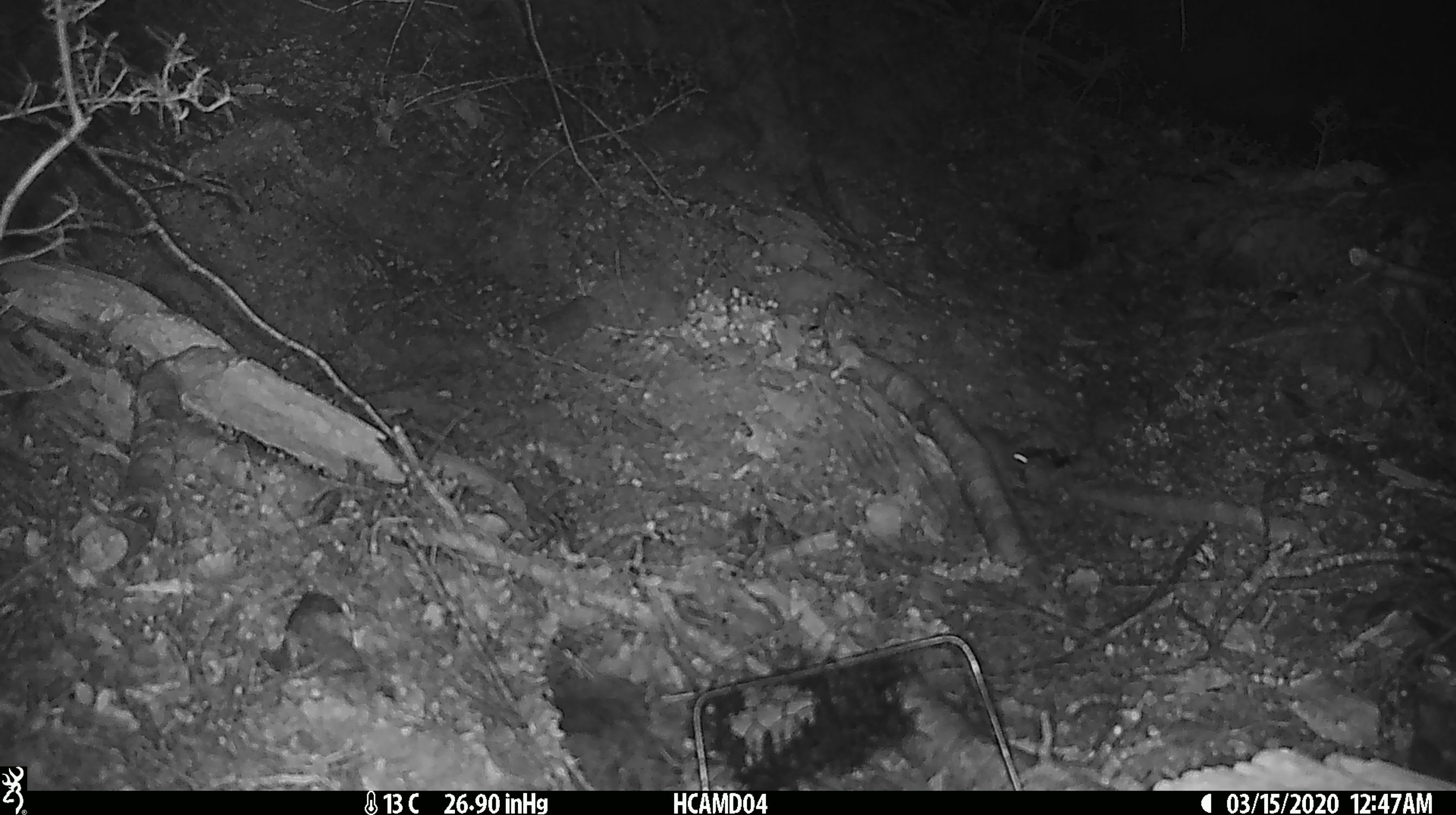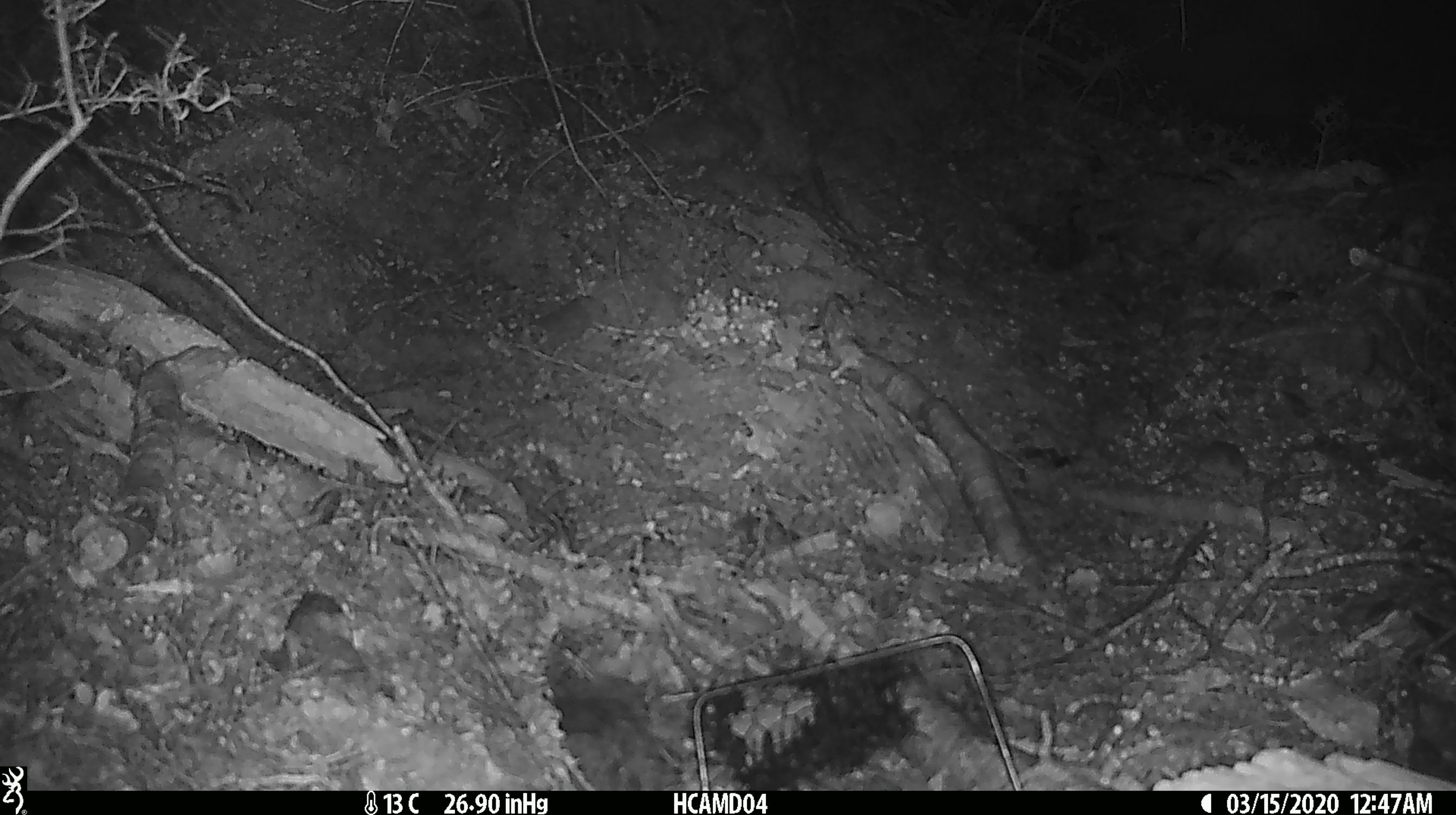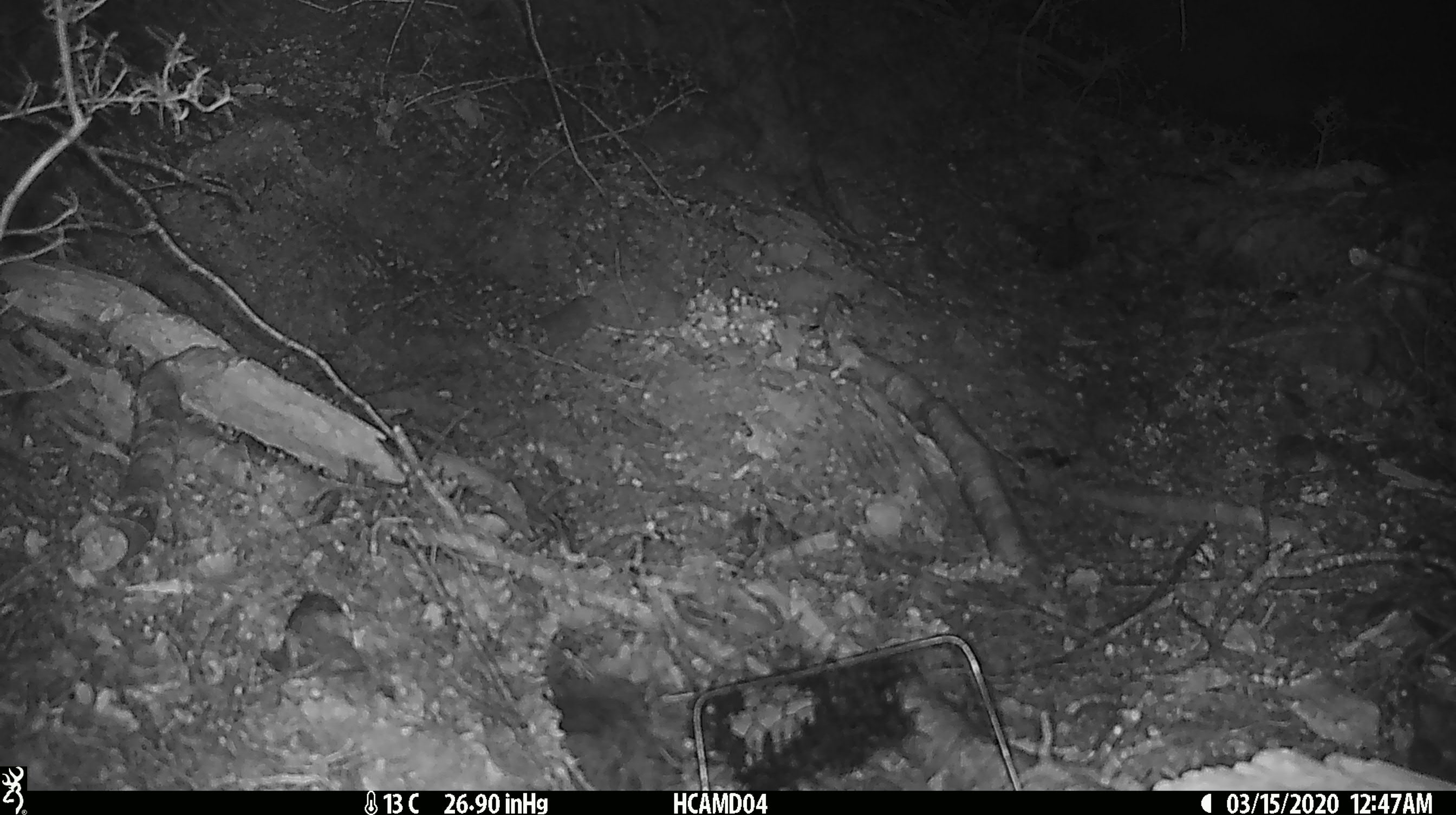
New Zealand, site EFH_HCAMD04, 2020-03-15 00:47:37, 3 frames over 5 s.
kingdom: Animalia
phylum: Chordata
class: Mammalia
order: Rodentia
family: Muridae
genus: Mus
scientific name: Mus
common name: mouse